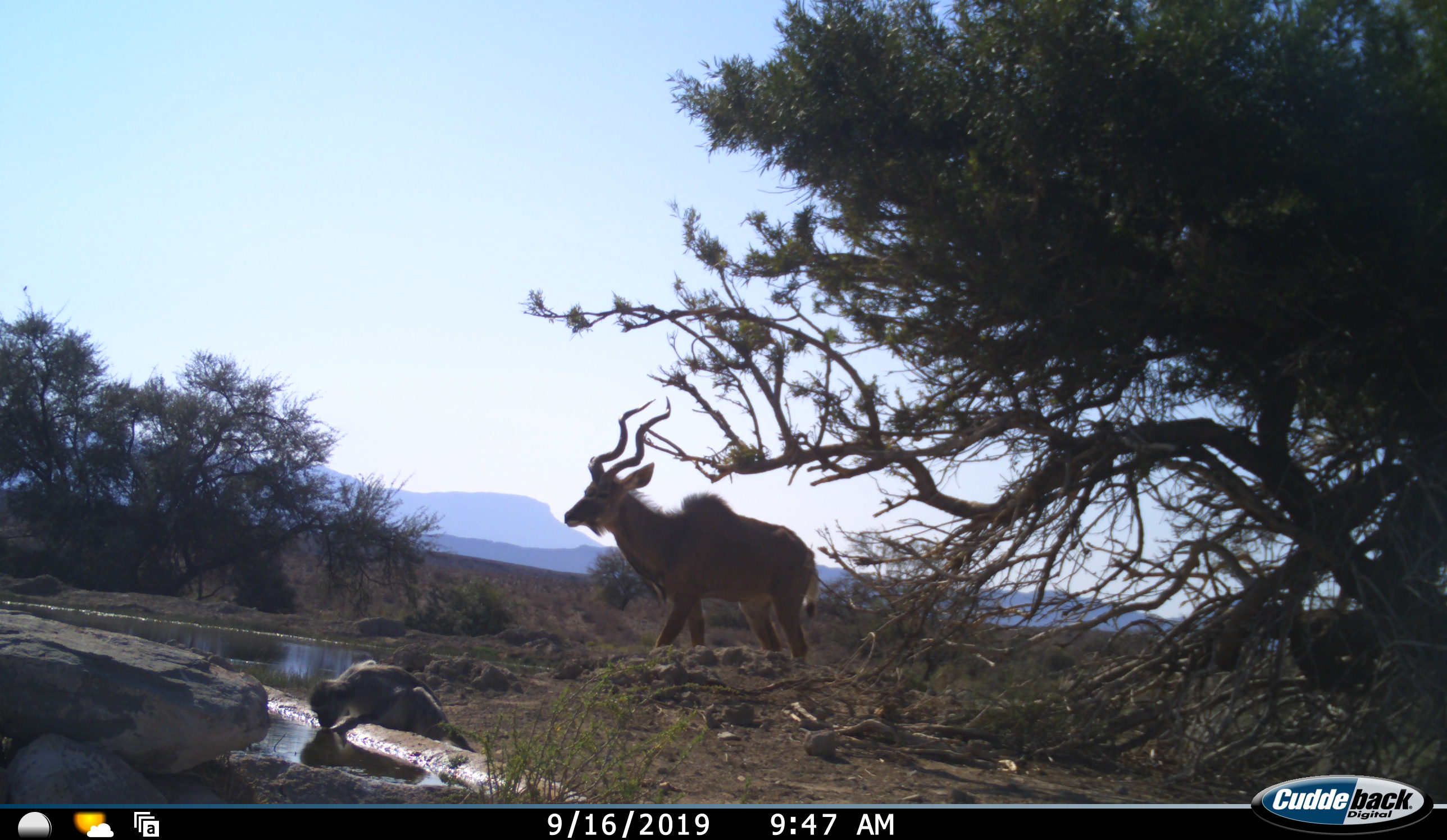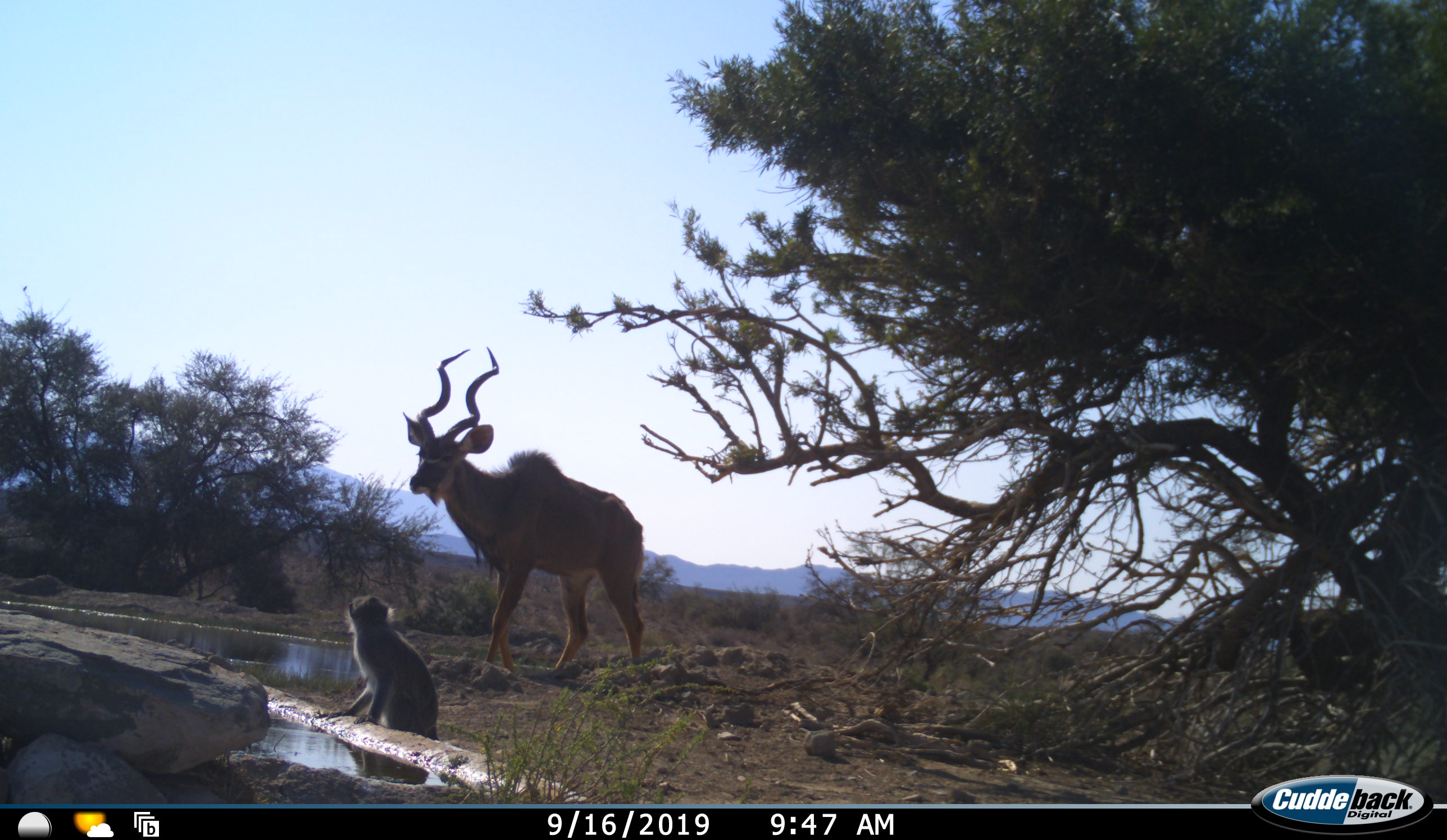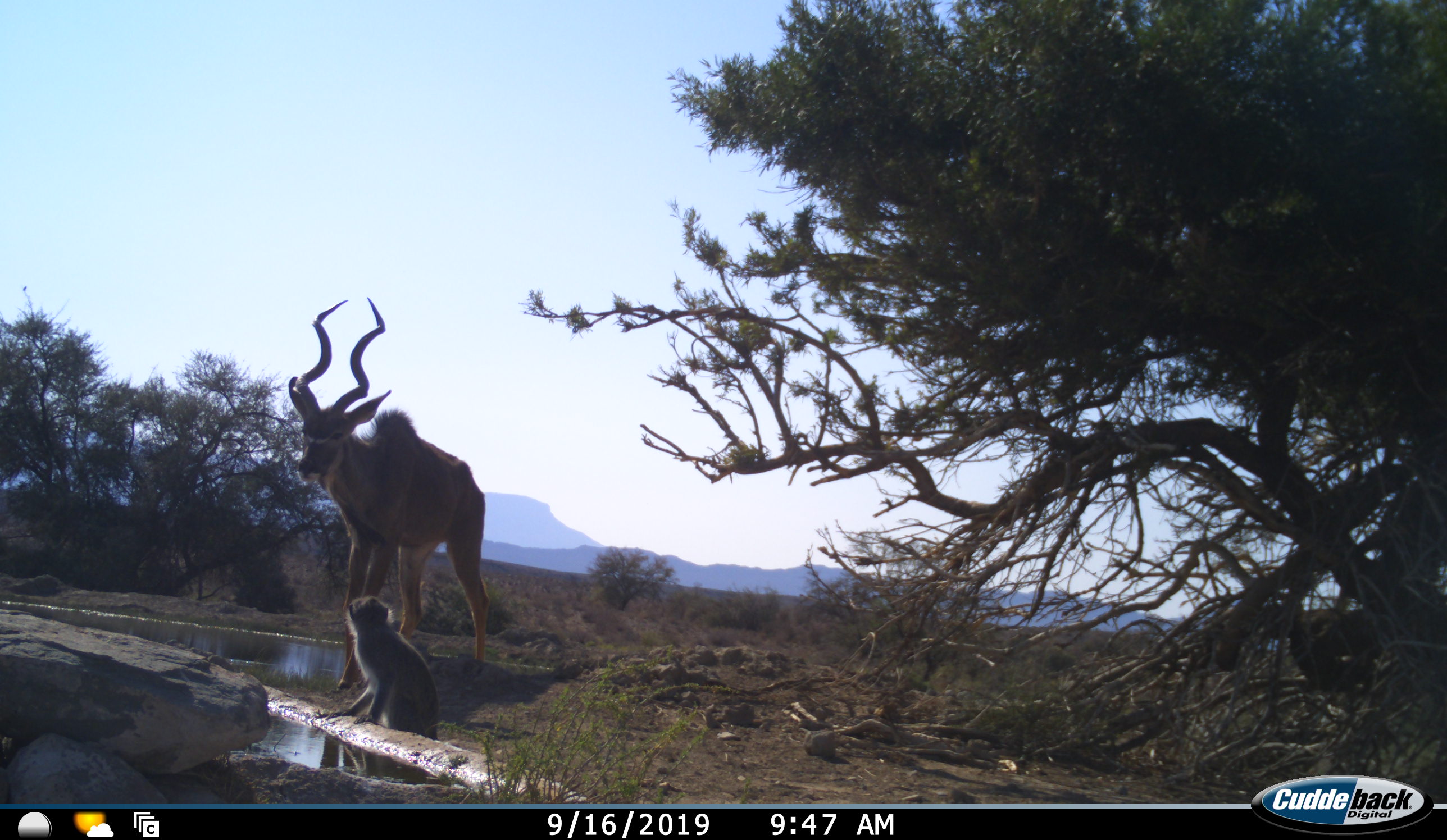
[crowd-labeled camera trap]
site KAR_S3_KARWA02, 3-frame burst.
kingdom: Animalia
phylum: Chordata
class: Mammalia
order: Artiodactyla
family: Bovidae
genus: Tragelaphus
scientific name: Tragelaphus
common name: kudu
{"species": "kudu (Tragelaphus)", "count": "1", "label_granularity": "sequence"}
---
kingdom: Animalia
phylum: Chordata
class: Mammalia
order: Primates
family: Cercopithecidae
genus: Chlorocebus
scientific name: Chlorocebus pygerythrus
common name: vervet monkey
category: monkeyvervet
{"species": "monkeyvervet (vervet monkey) (Chlorocebus pygerythrus)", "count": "1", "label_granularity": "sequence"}